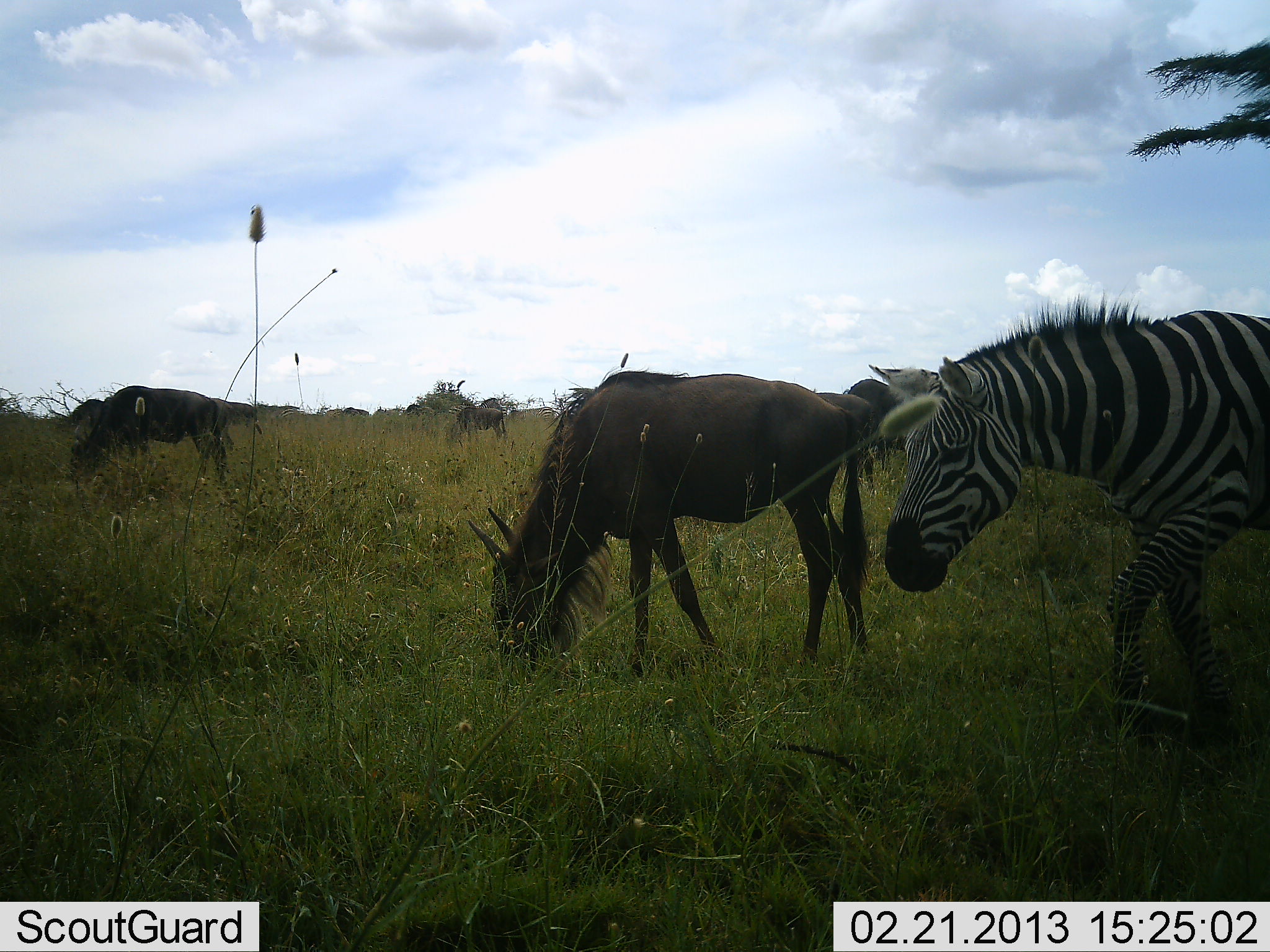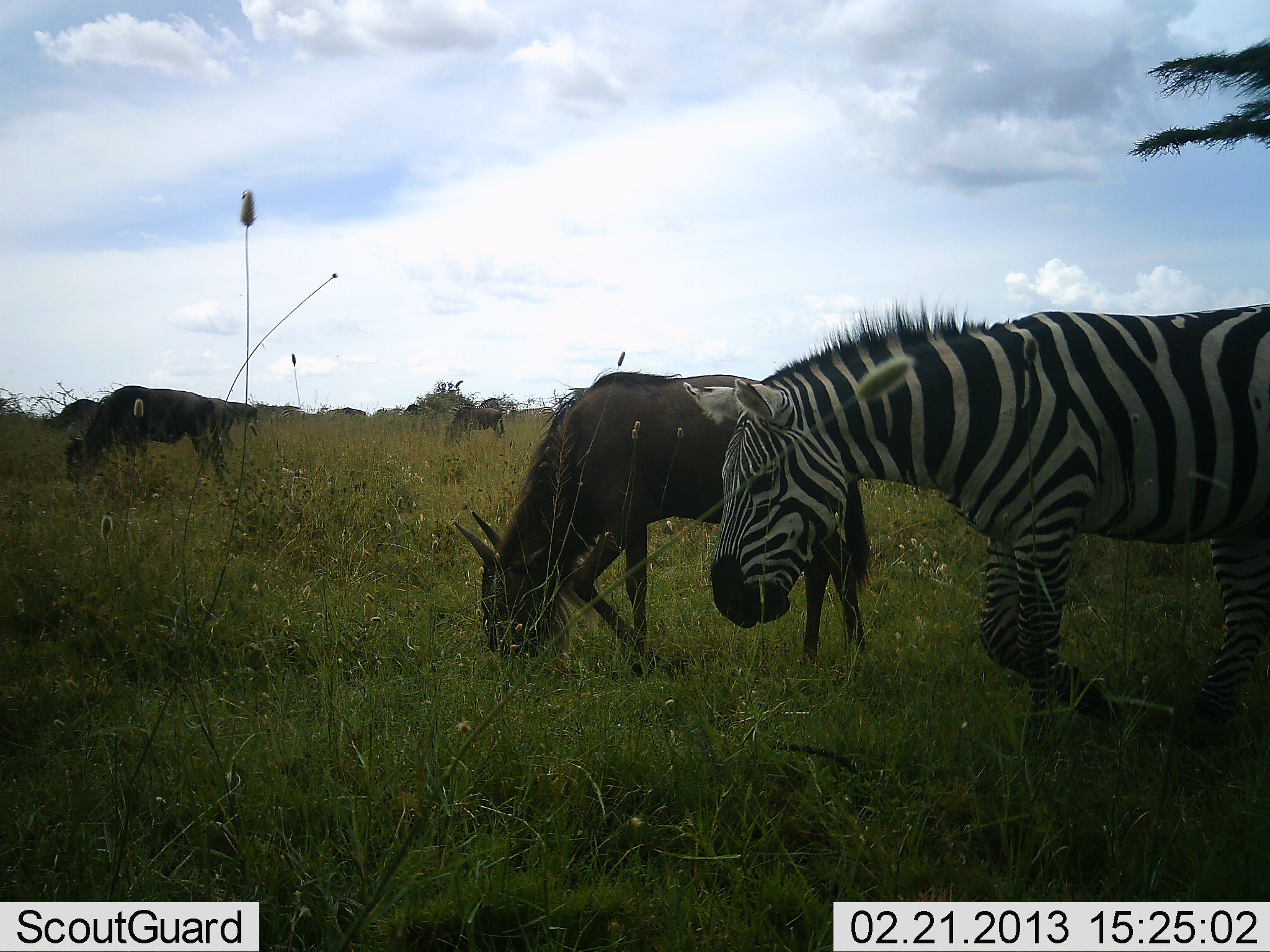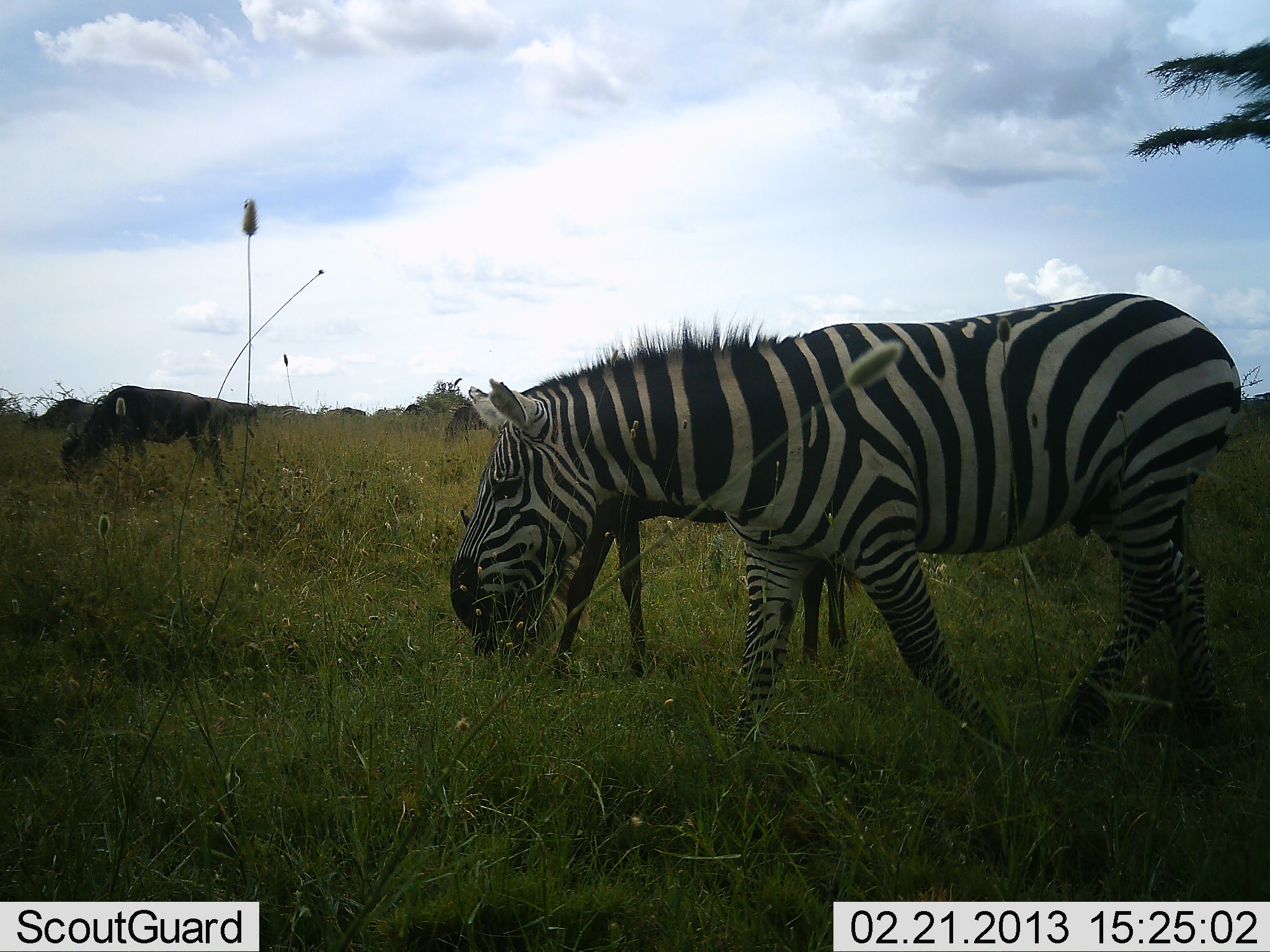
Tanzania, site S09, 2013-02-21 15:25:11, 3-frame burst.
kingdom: Animalia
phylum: Chordata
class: Mammalia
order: Artiodactyla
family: Bovidae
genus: Connochaetes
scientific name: Connochaetes taurinus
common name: blue wildebeest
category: wildebeest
Wildebeest (blue wildebeest) (Connochaetes taurinus), count 3. Behavior (volunteer vote fractions): standing 10%, resting 5%, moving 14%, interacting 0%. Young present (vote fraction): 0%. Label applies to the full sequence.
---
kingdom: Animalia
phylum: Chordata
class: Mammalia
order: Perissodactyla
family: Equidae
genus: Equus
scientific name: Equus quagga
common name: plains zebra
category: zebra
Zebra (plains zebra) (Equus quagga), count 1. Behavior (volunteer vote fractions): standing 8%, resting 0%, moving 88%, interacting 0%. Young present (vote fraction): 0%. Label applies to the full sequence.